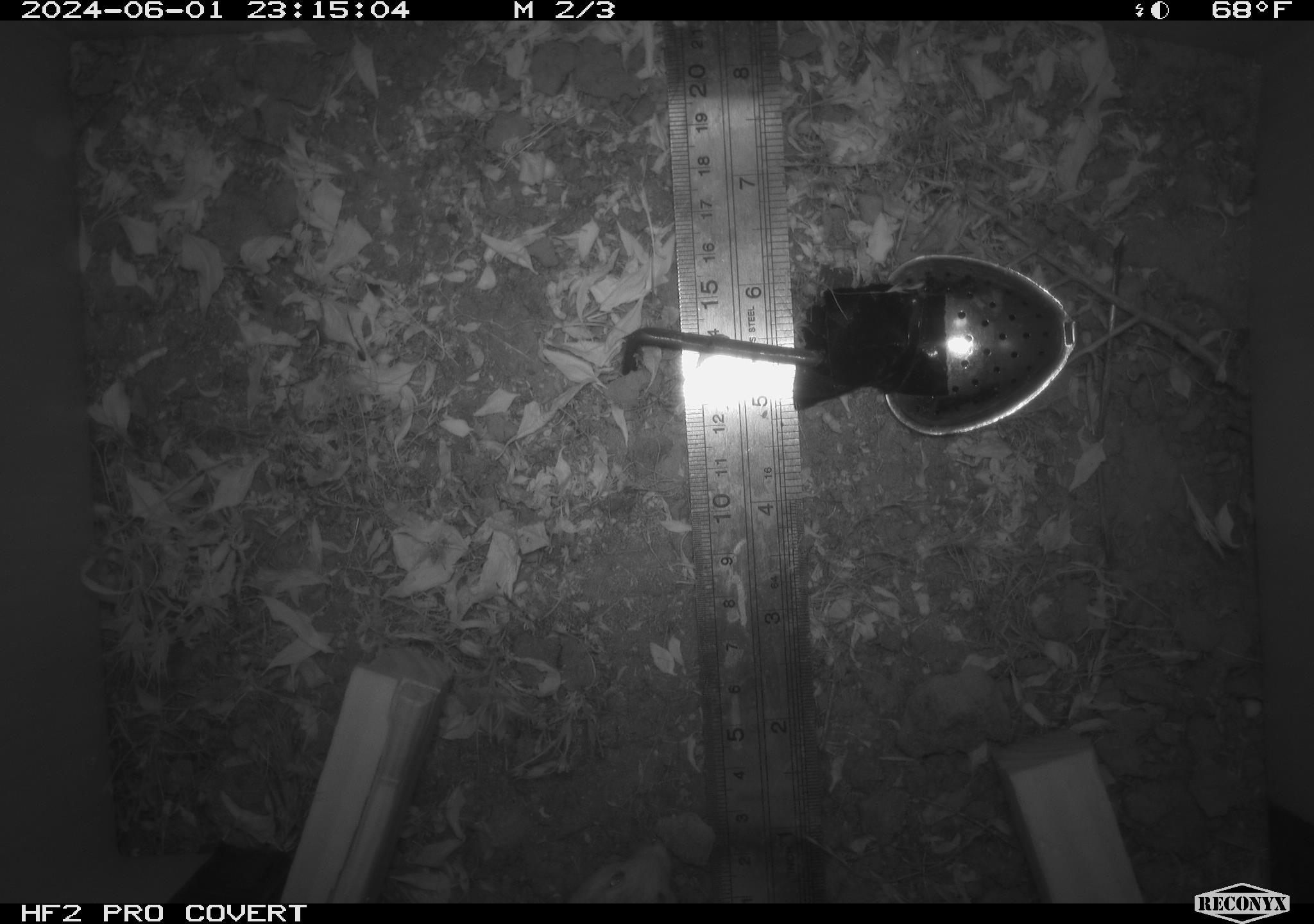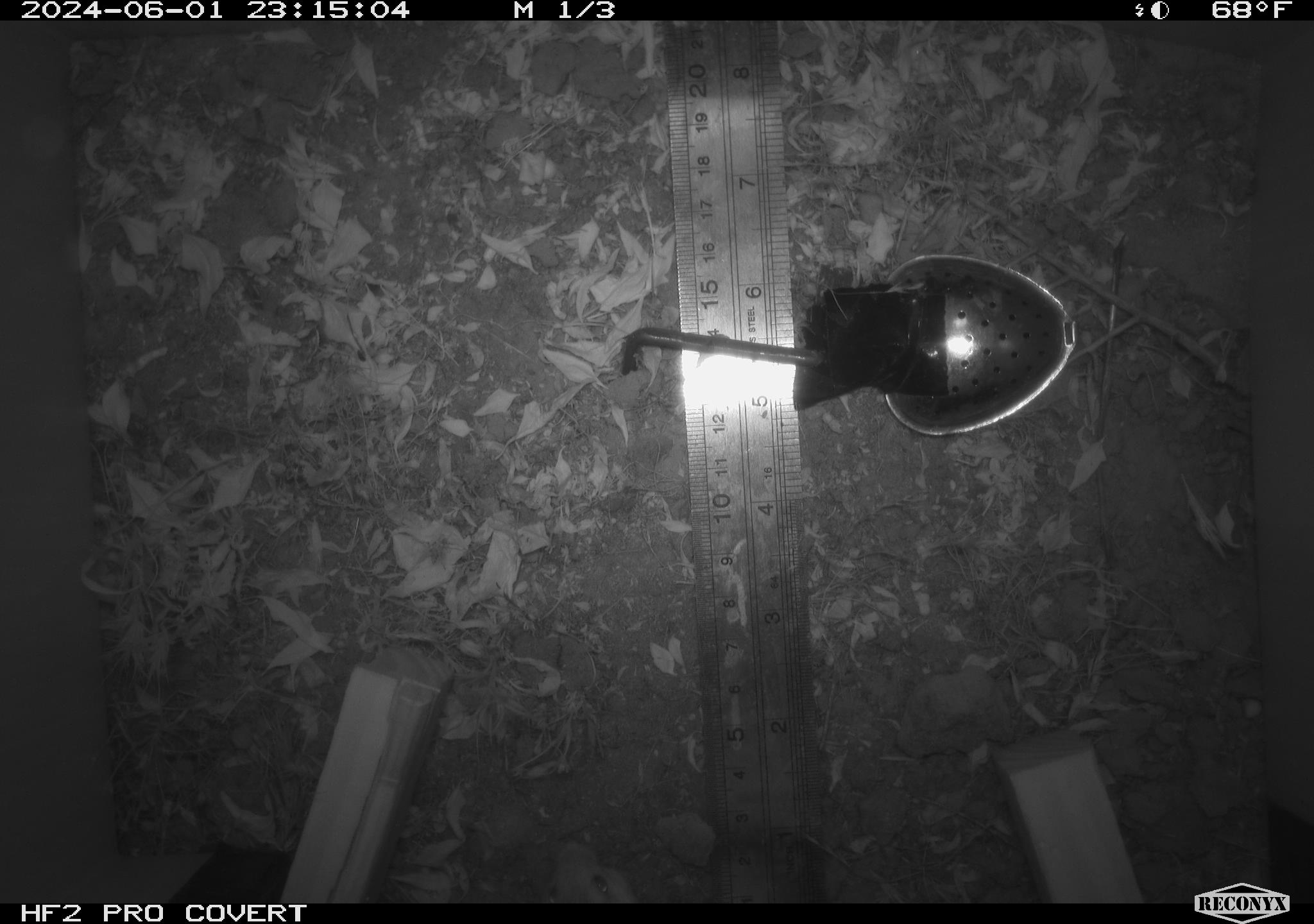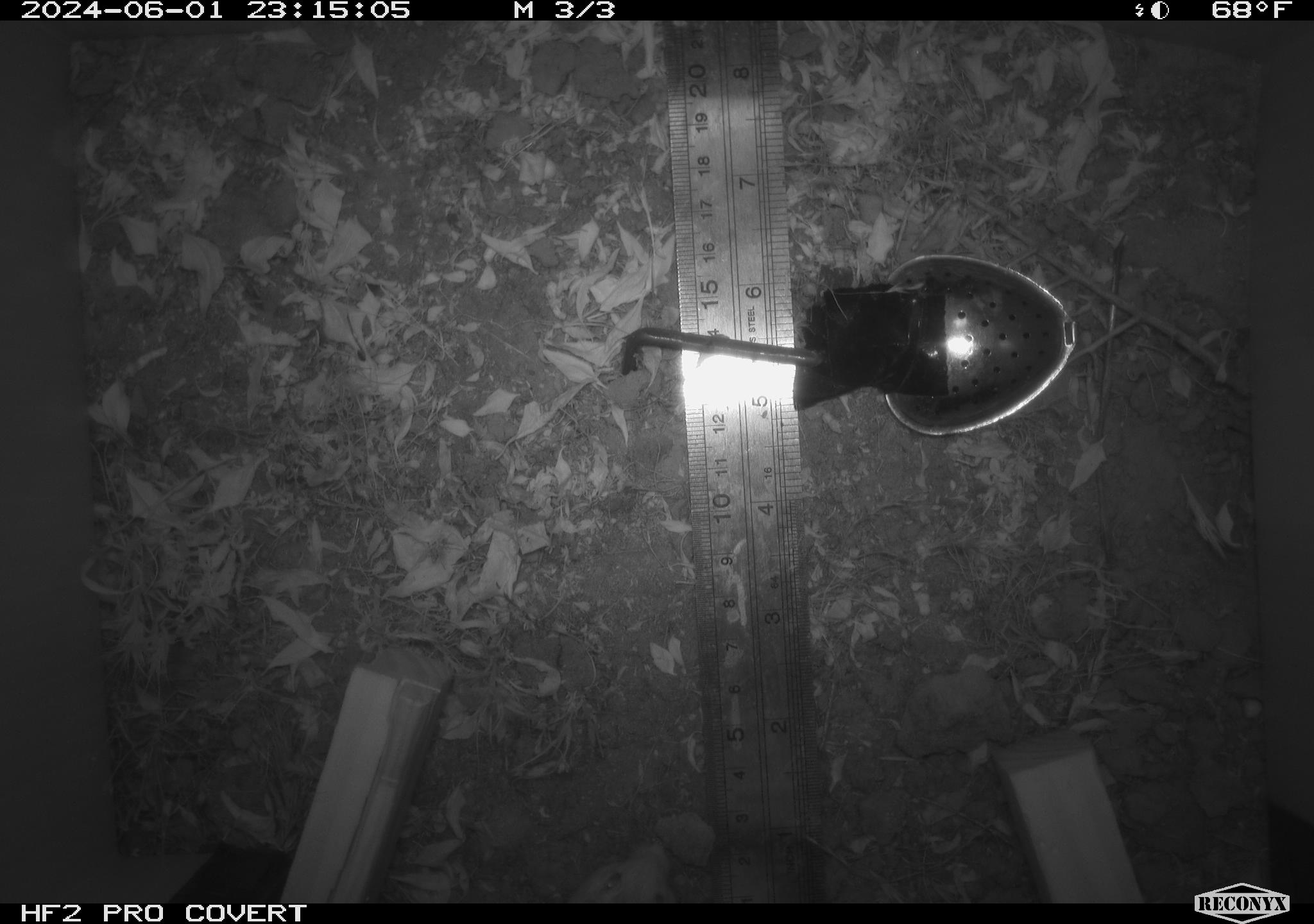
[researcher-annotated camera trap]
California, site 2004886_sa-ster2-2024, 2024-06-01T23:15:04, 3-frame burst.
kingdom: Animalia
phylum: Chordata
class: Mammalia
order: Rodentia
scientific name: Rodentia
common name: mouse species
Mouse species (Rodentia).